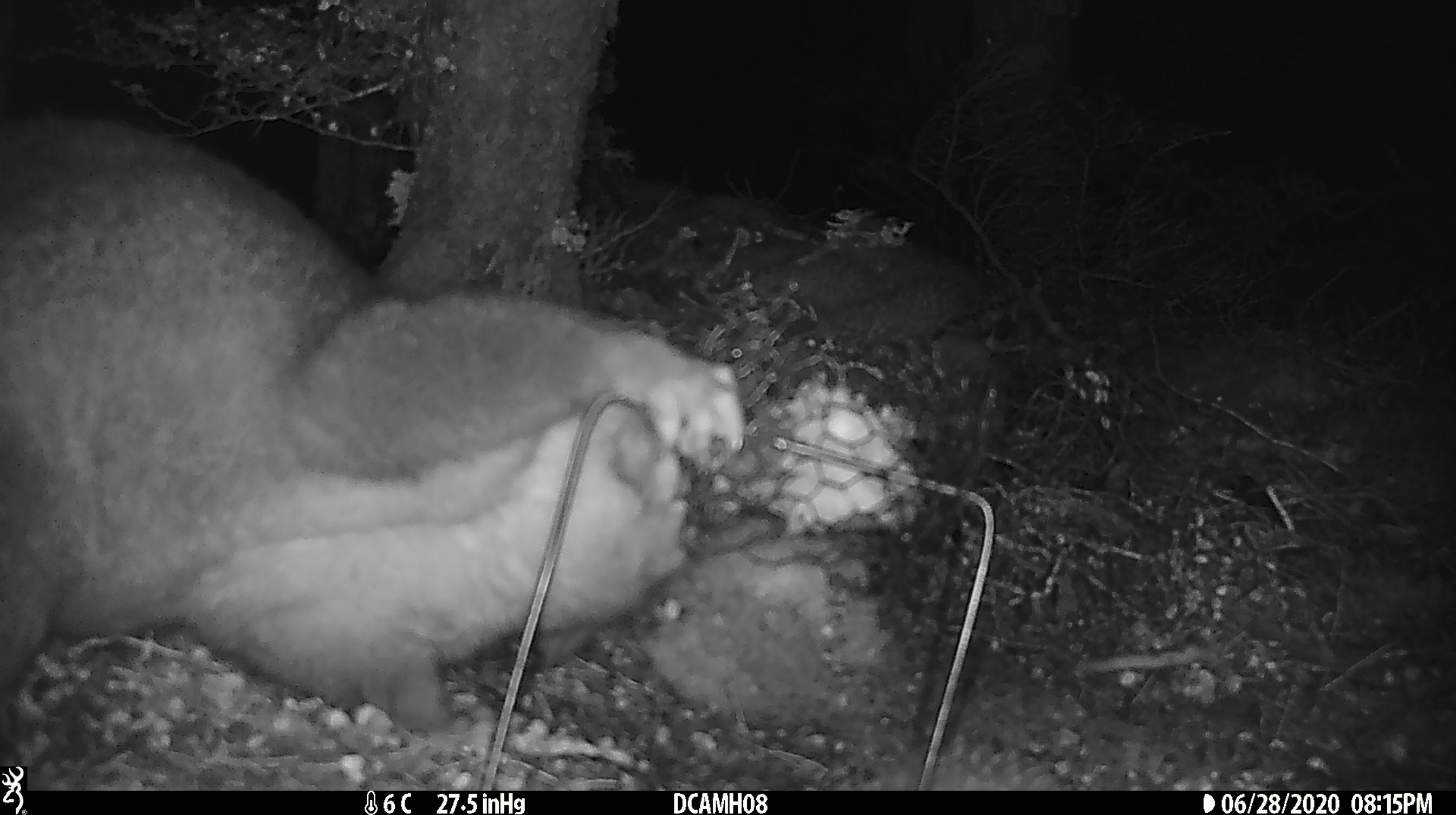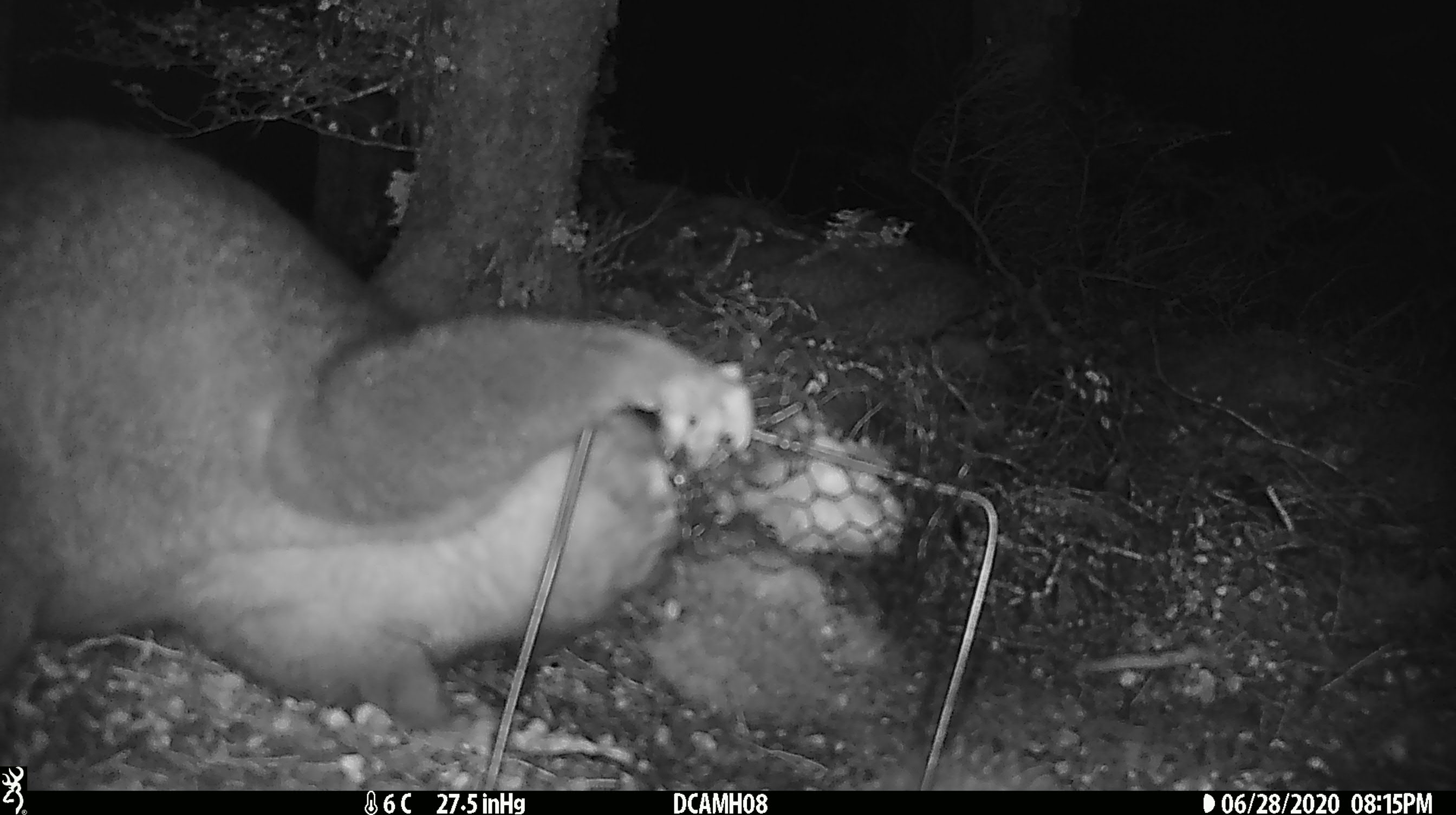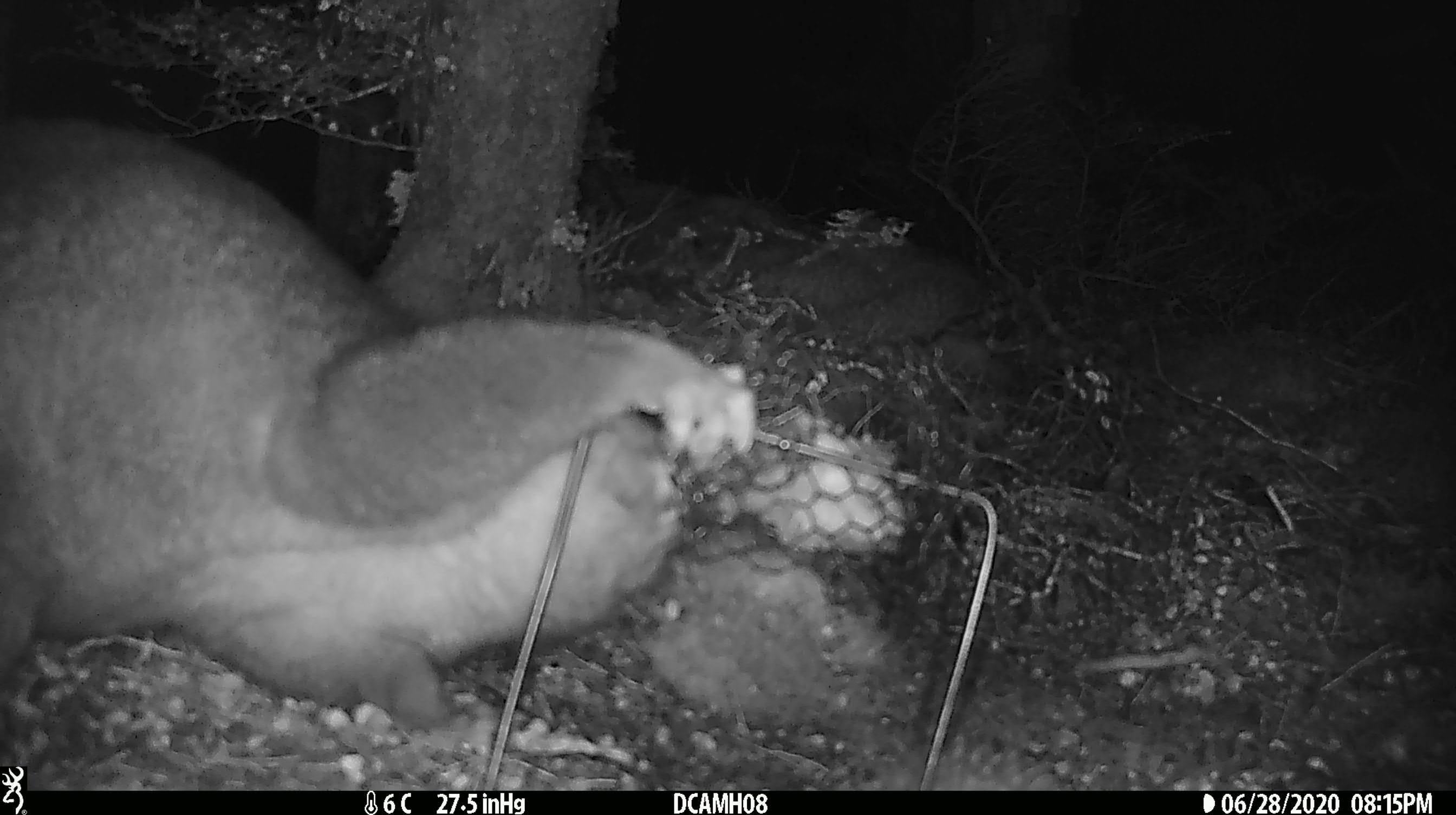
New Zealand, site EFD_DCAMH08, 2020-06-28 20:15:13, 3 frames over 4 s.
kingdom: Animalia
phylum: Chordata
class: Mammalia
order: Diprotodontia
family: Phalangeridae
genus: Trichosurus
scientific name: Trichosurus vulpecula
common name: common brushtail possum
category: possum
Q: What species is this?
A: Possum (common brushtail possum) (Trichosurus vulpecula).